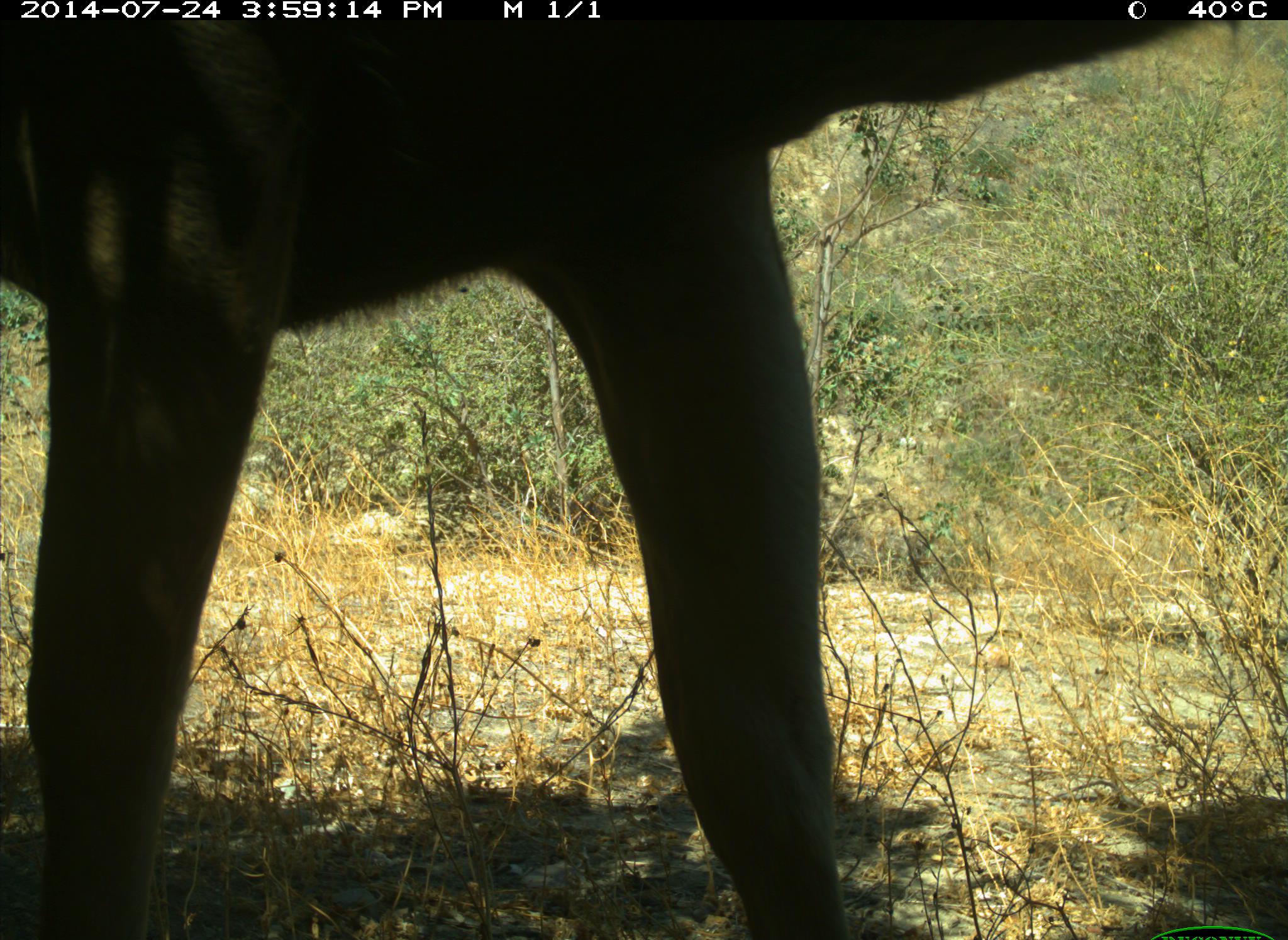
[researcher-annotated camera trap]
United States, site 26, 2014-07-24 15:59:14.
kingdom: Animalia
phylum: Chordata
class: Mammalia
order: Artiodactyla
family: Cervidae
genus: Odocoileus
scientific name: Odocoileus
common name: deer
Deer (Odocoileus).